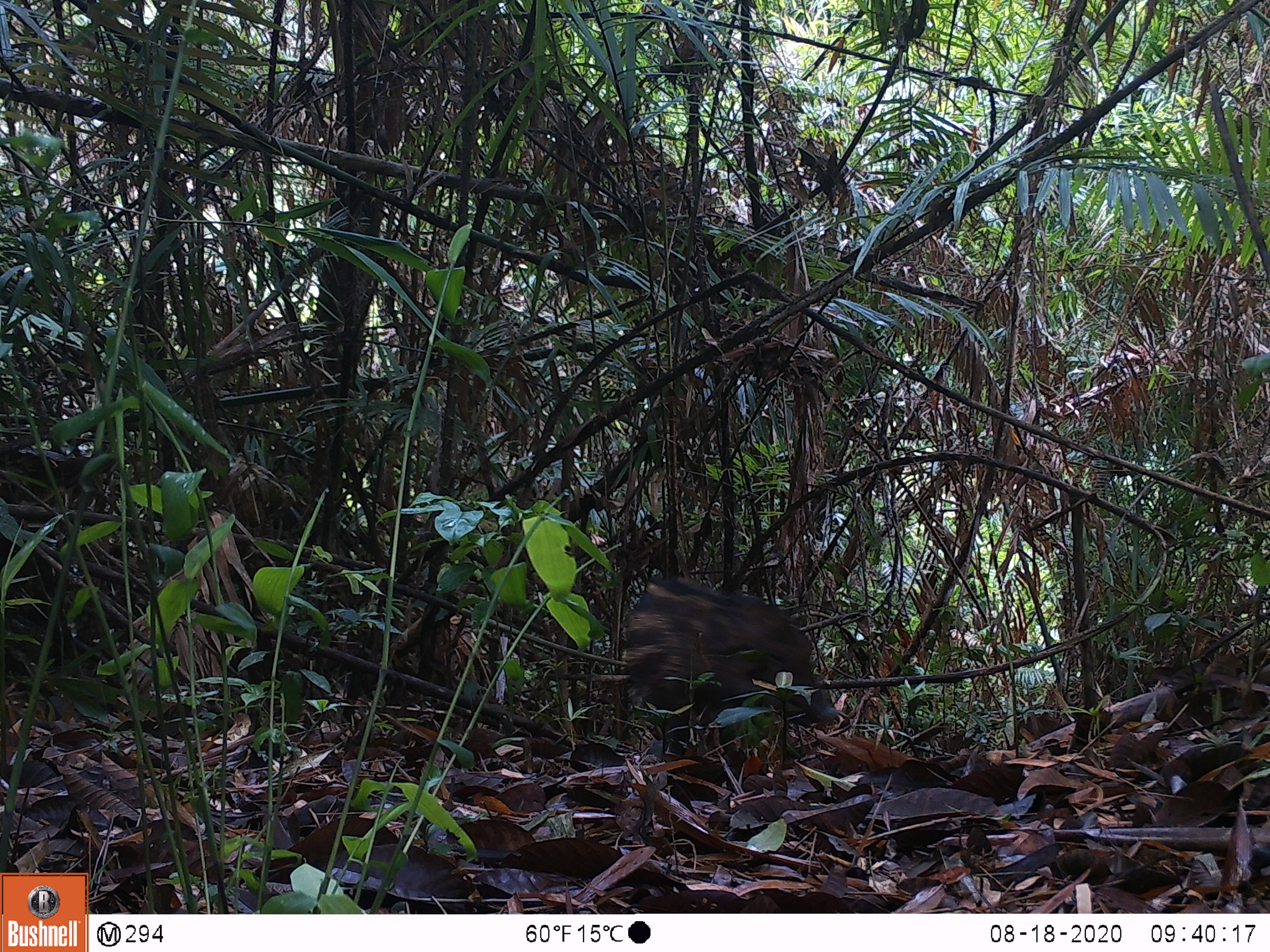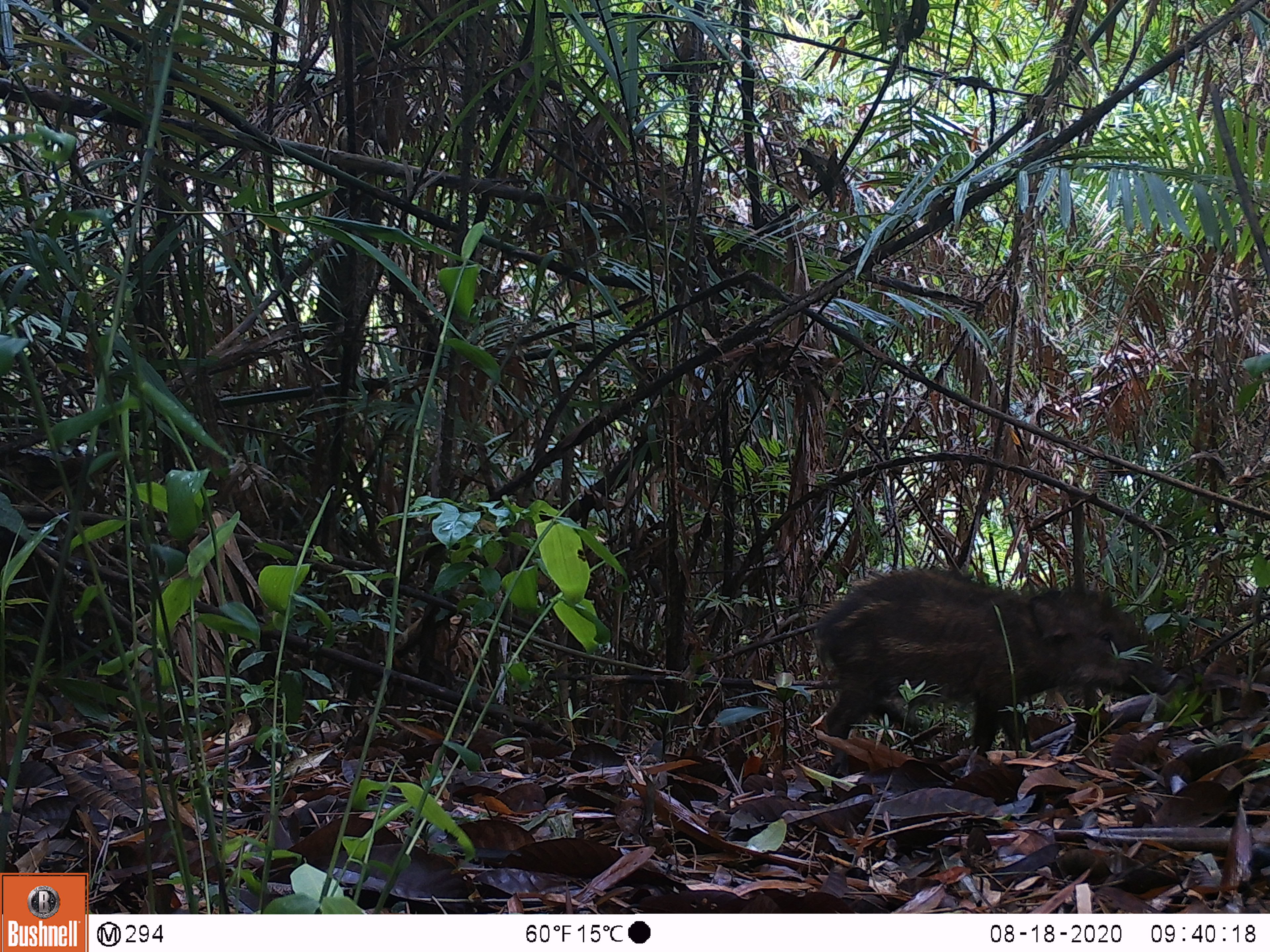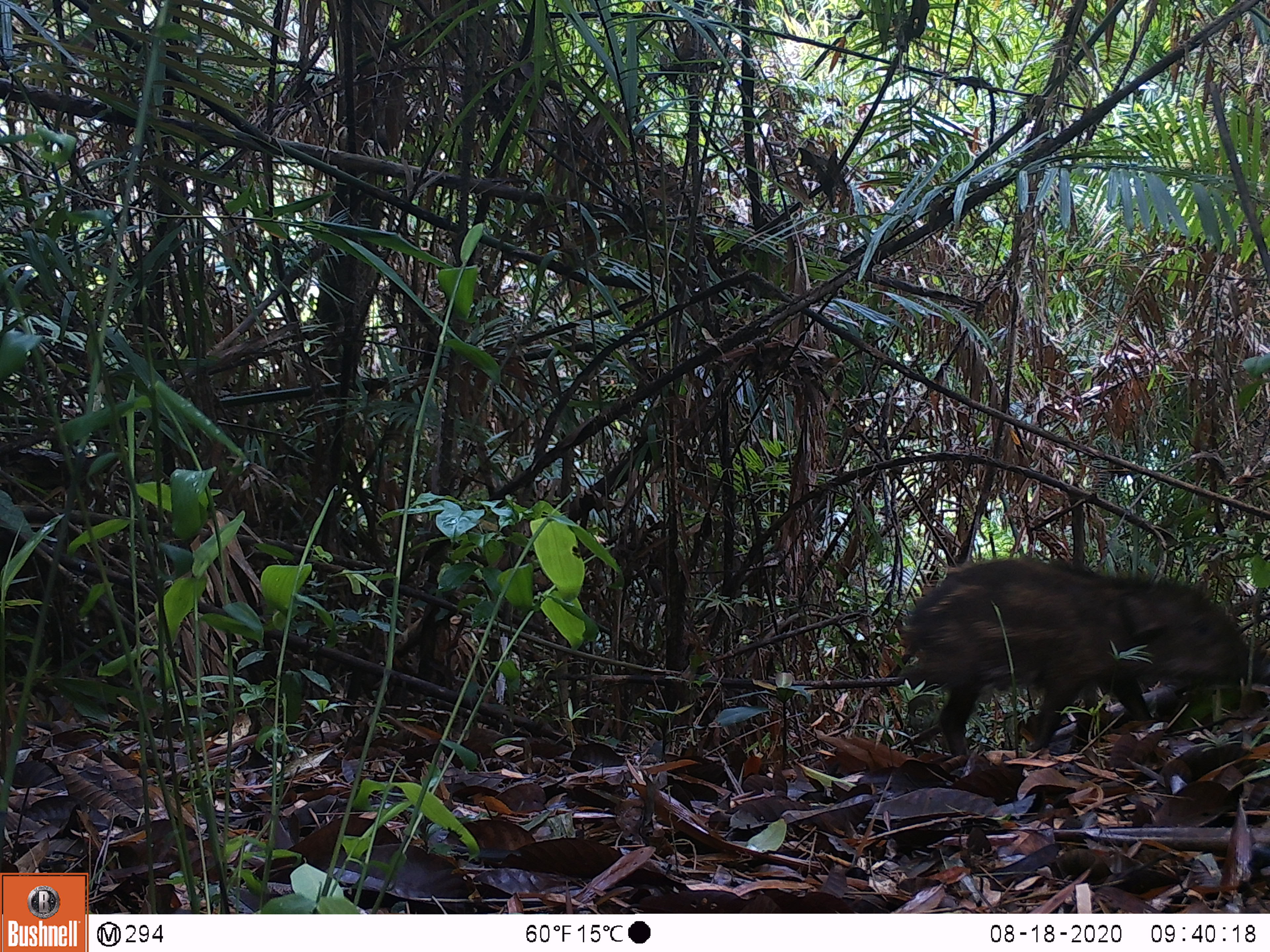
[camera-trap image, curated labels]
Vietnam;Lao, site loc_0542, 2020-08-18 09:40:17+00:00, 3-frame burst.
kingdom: Animalia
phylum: Chordata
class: Mammalia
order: Artiodactyla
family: Suidae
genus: Sus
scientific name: Sus scrofa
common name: eurasian wild pig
Eurasian wild pig (Sus scrofa). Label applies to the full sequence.